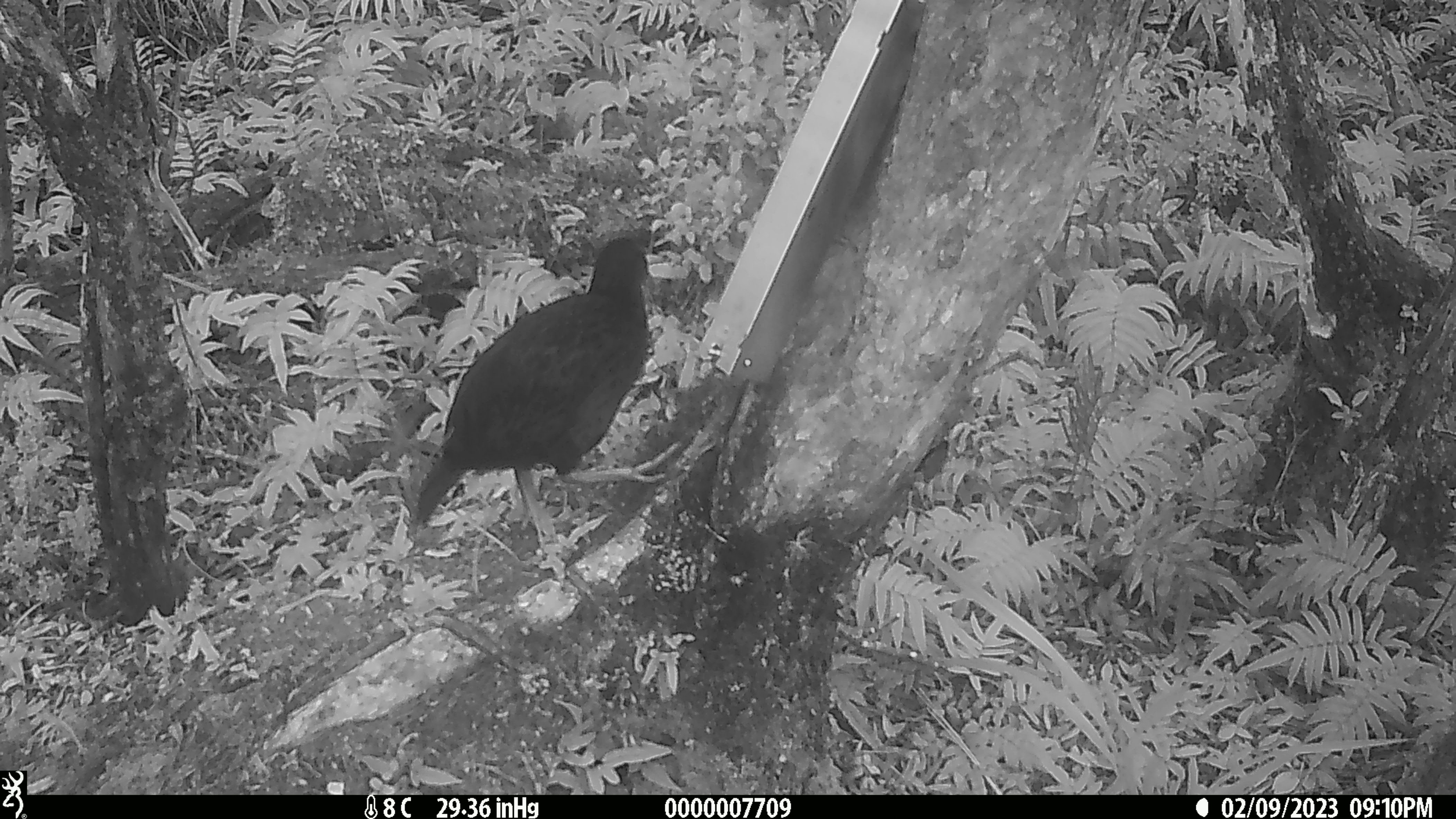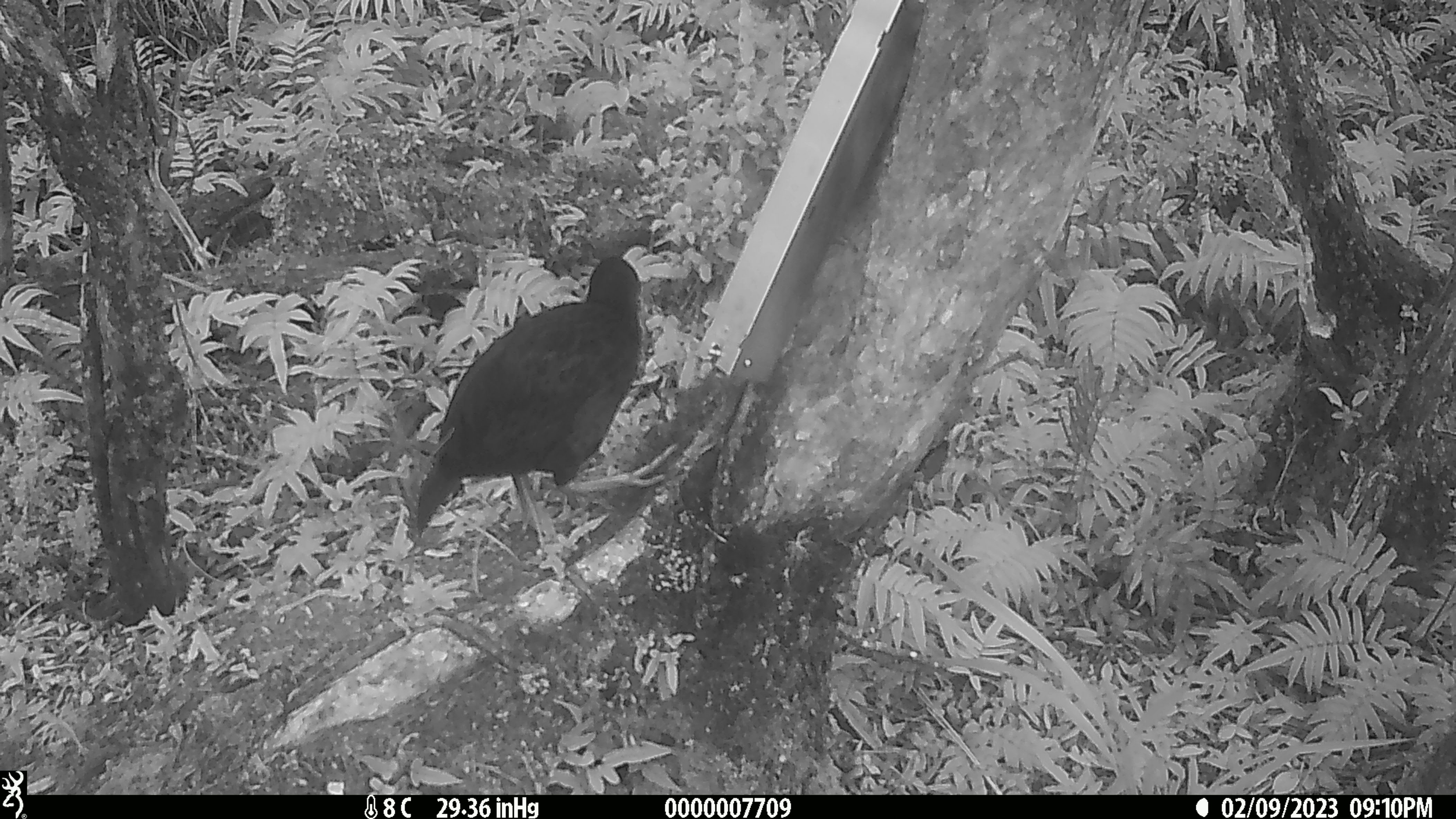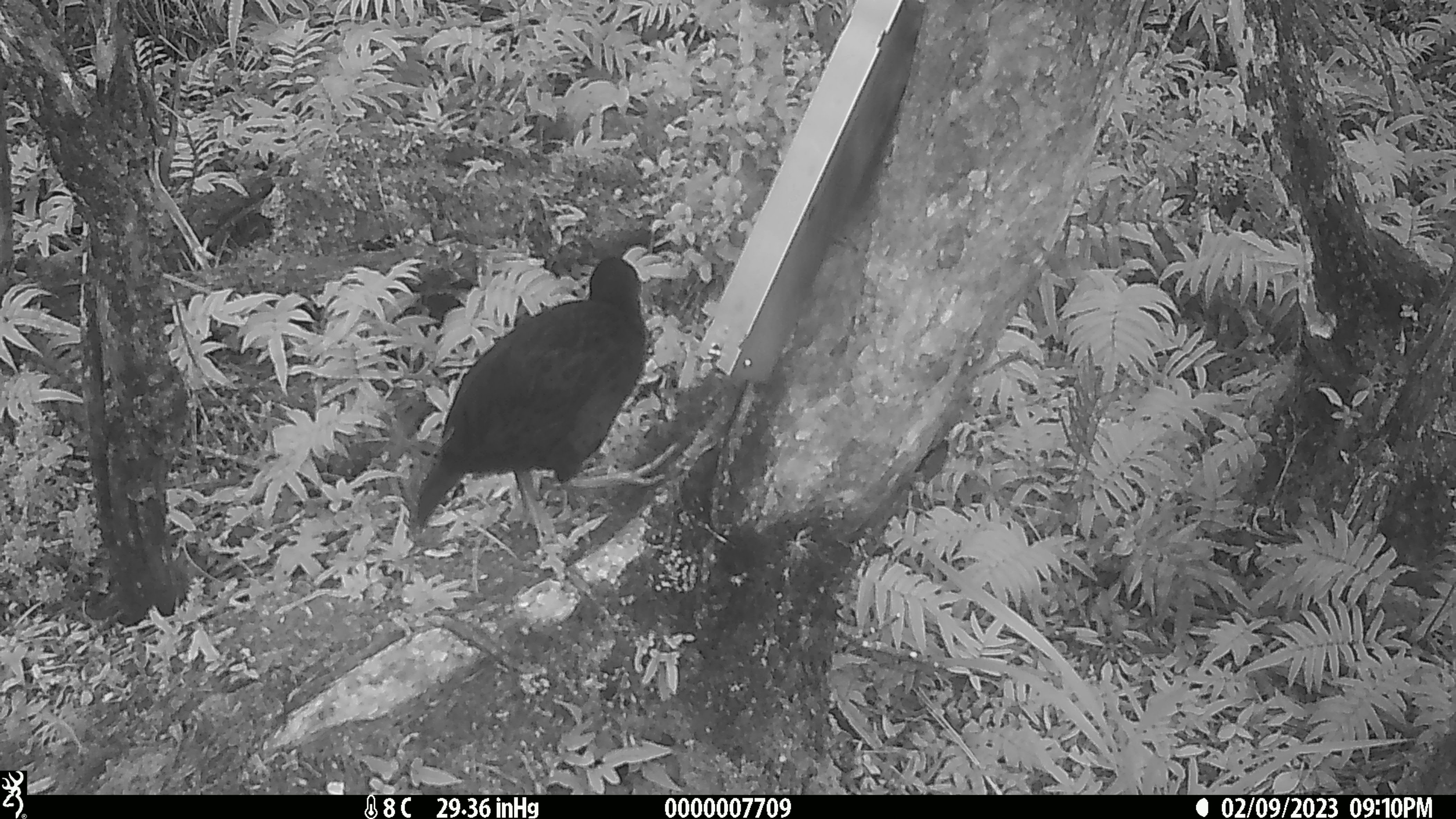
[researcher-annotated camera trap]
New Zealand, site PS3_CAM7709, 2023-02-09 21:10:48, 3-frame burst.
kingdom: Animalia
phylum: Chordata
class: Aves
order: Gruiformes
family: Rallidae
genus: Gallirallus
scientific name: Gallirallus australis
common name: weka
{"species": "weka (Gallirallus australis)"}